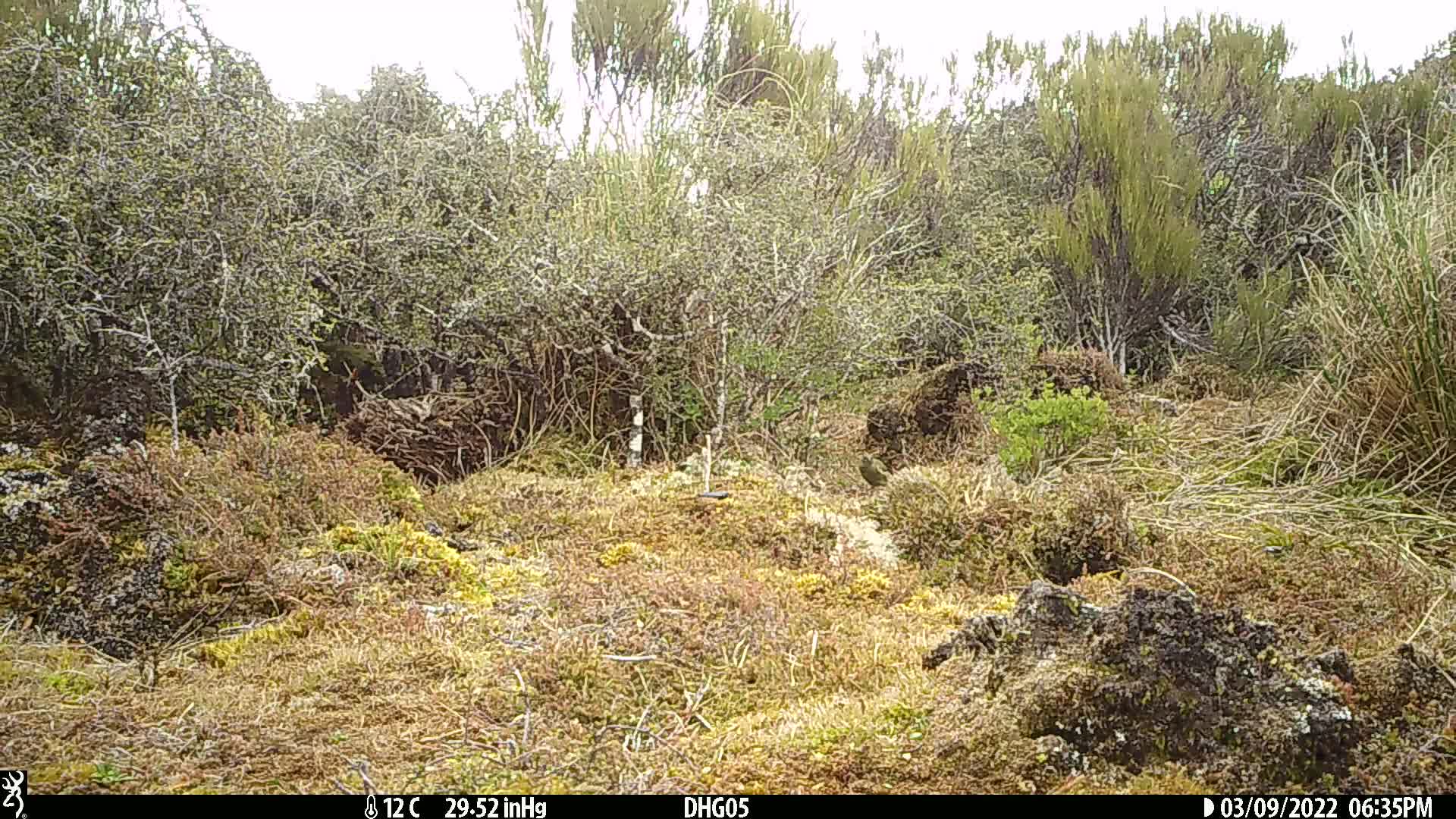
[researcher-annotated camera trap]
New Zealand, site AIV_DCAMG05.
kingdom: Animalia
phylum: Chordata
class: Aves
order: Passeriformes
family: Meliphagidae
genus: Anthornis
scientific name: Anthornis melanura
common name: new zealand bellbird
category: bellbird